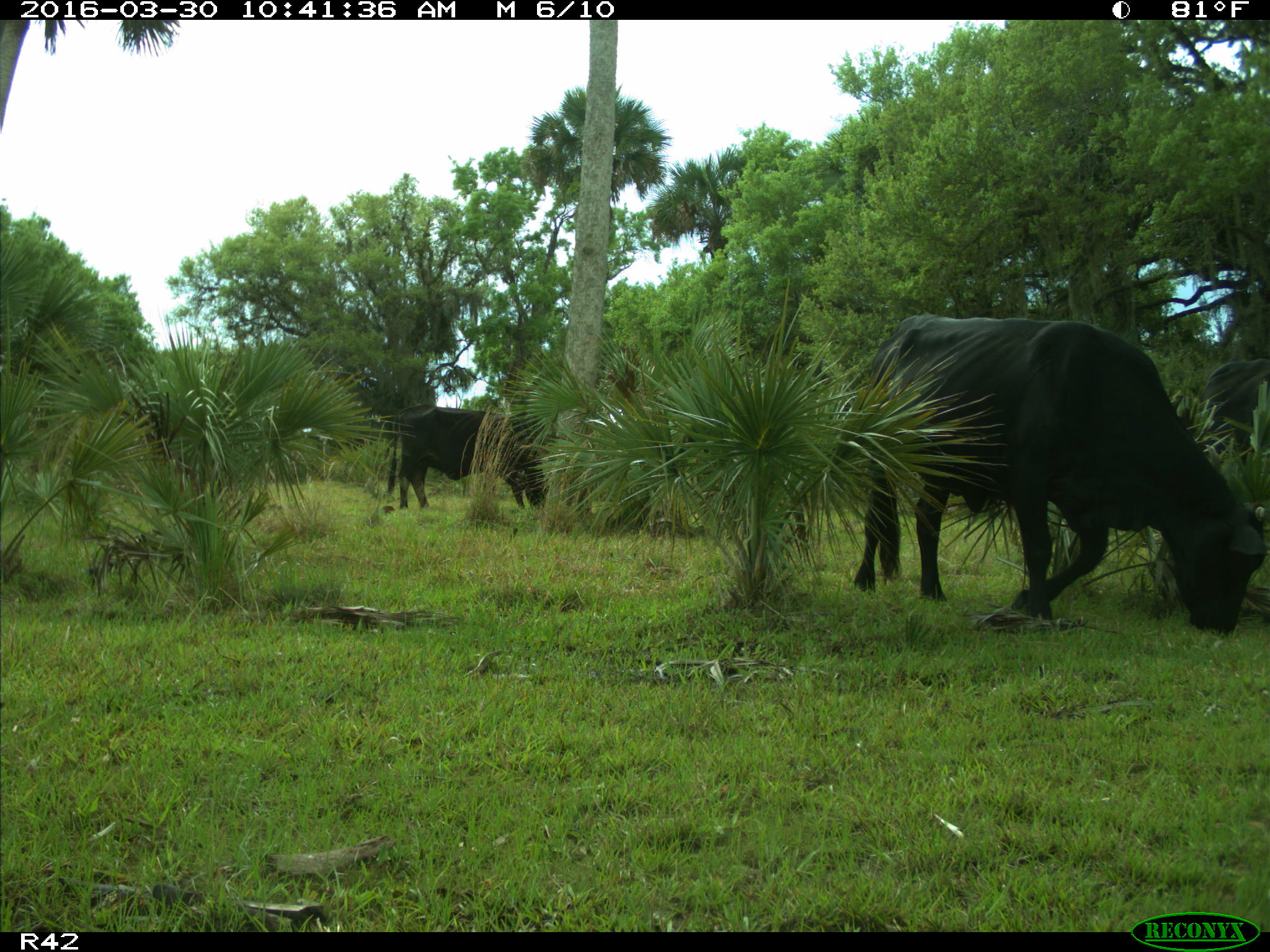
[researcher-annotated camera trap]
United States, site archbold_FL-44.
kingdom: Animalia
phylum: Chordata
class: Mammalia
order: Artiodactyla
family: Bovidae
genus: Bos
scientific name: Bos taurus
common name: domestic cow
Bos taurus (domestic cow).